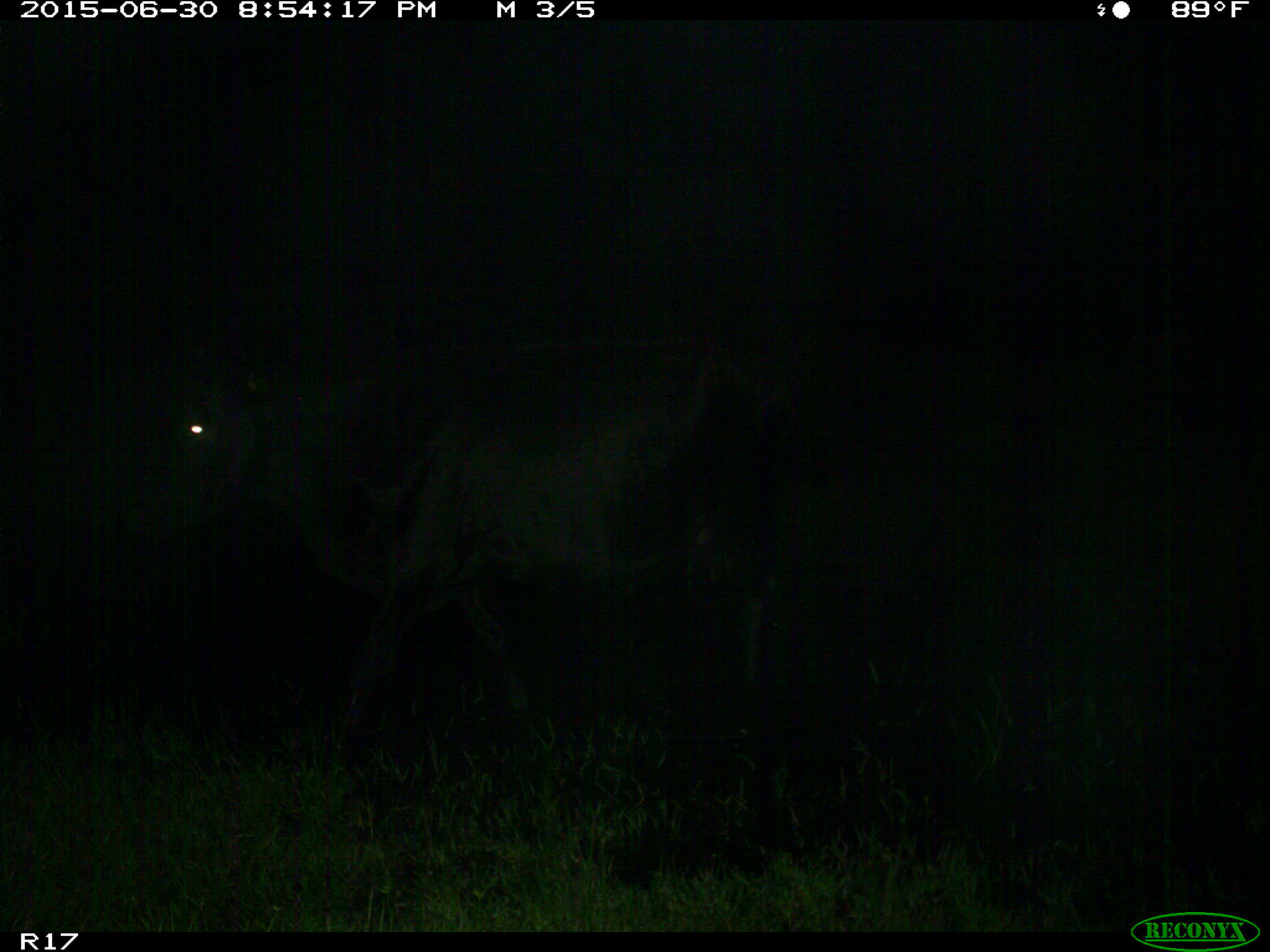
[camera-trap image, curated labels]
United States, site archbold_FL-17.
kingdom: Animalia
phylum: Chordata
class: Mammalia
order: Artiodactyla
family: Bovidae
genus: Bos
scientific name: Bos taurus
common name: domestic cow